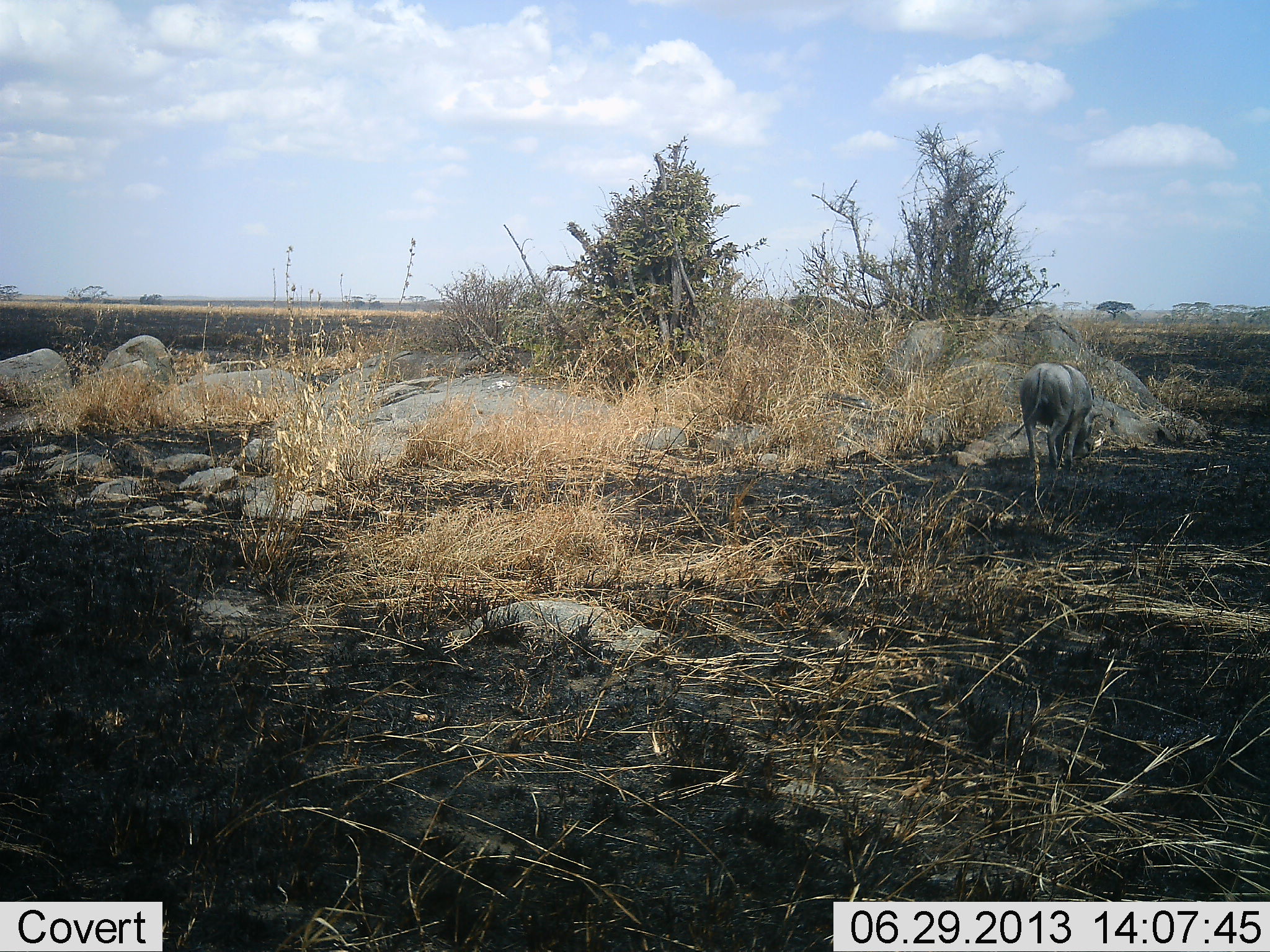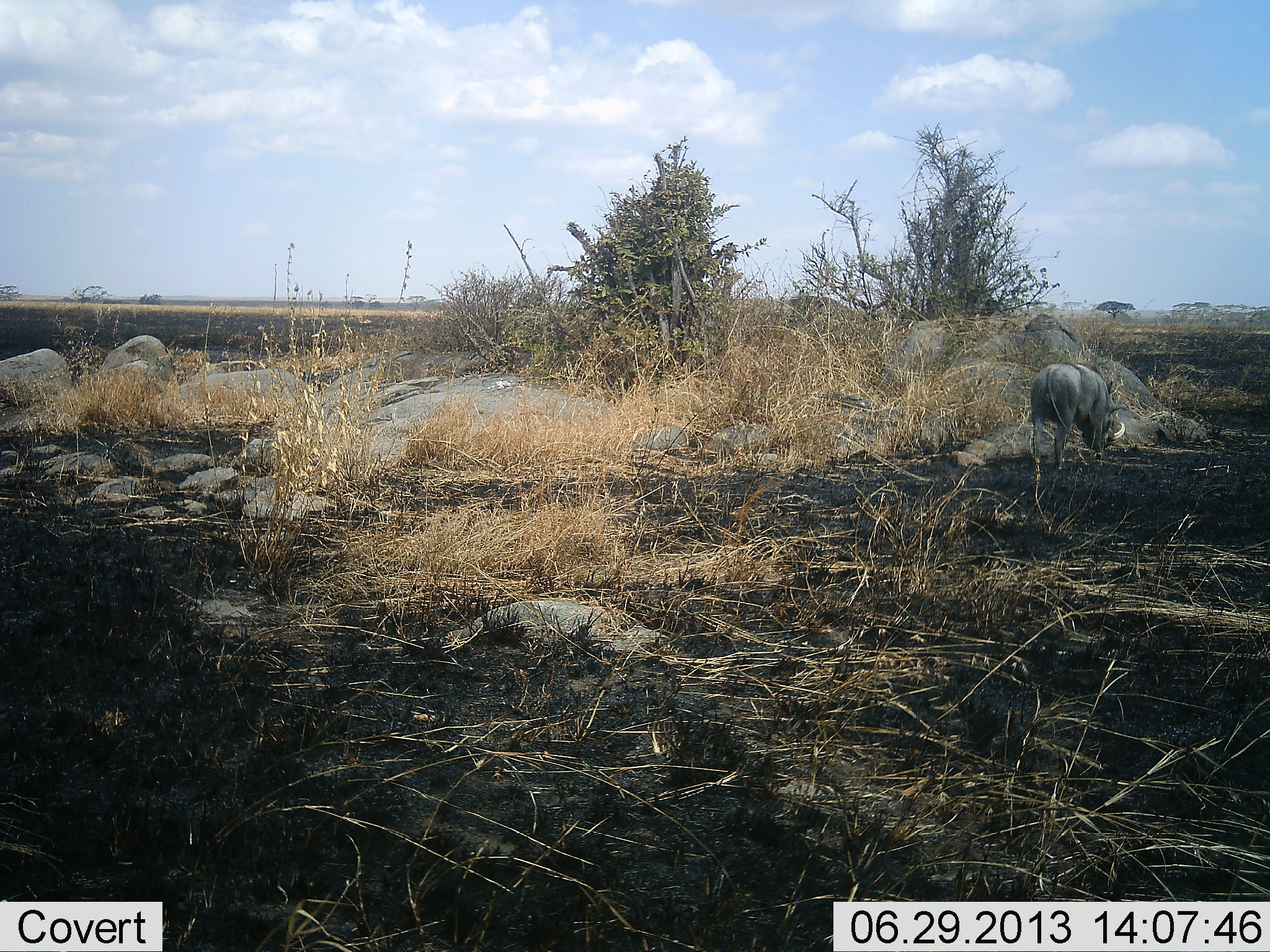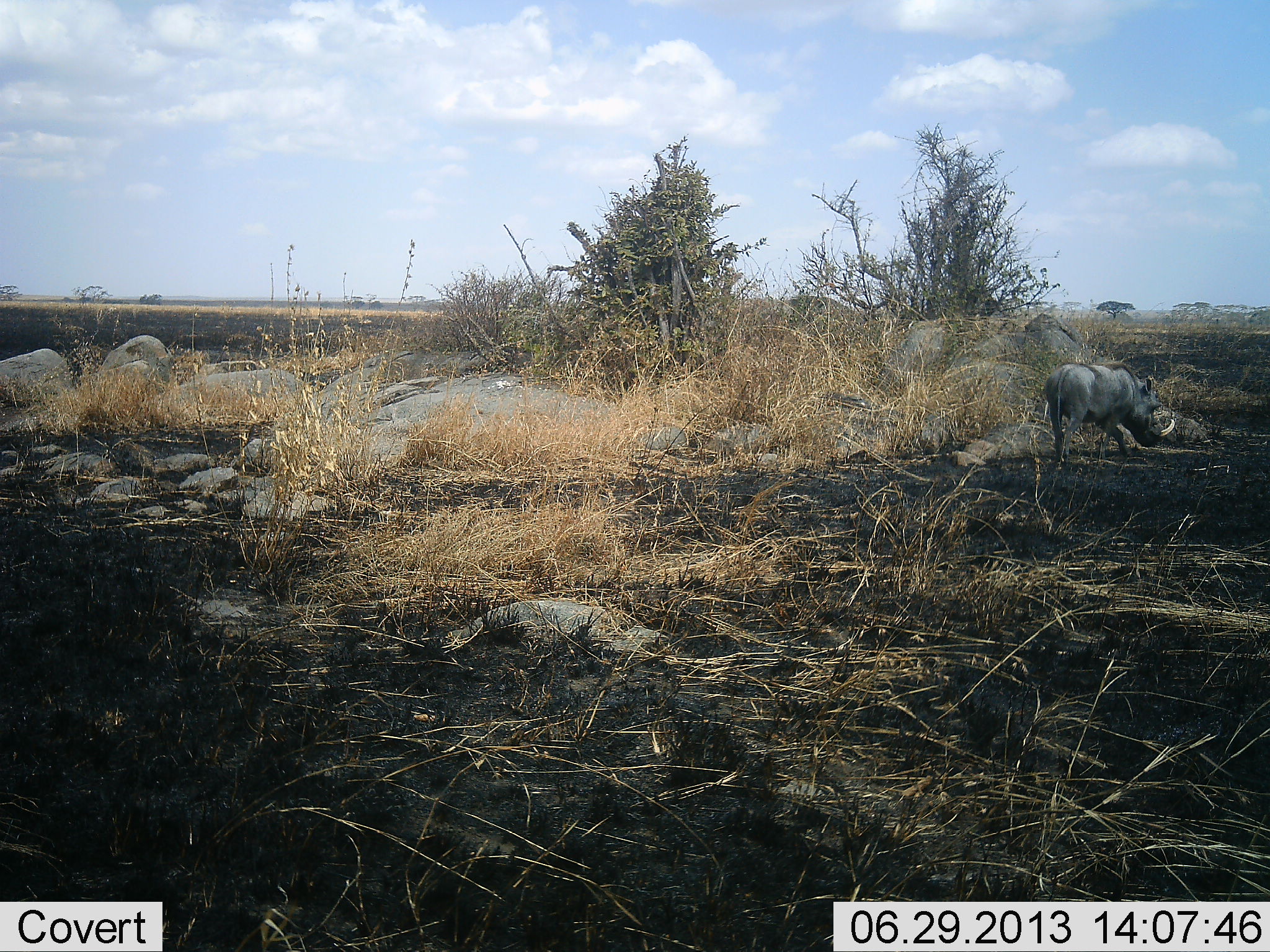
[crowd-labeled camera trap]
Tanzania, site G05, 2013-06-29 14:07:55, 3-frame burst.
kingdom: Animalia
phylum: Chordata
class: Mammalia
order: Artiodactyla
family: Suidae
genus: Phacochoerus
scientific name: Phacochoerus africanus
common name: warthog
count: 1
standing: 0%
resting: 0%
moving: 100%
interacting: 0%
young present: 0%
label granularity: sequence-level